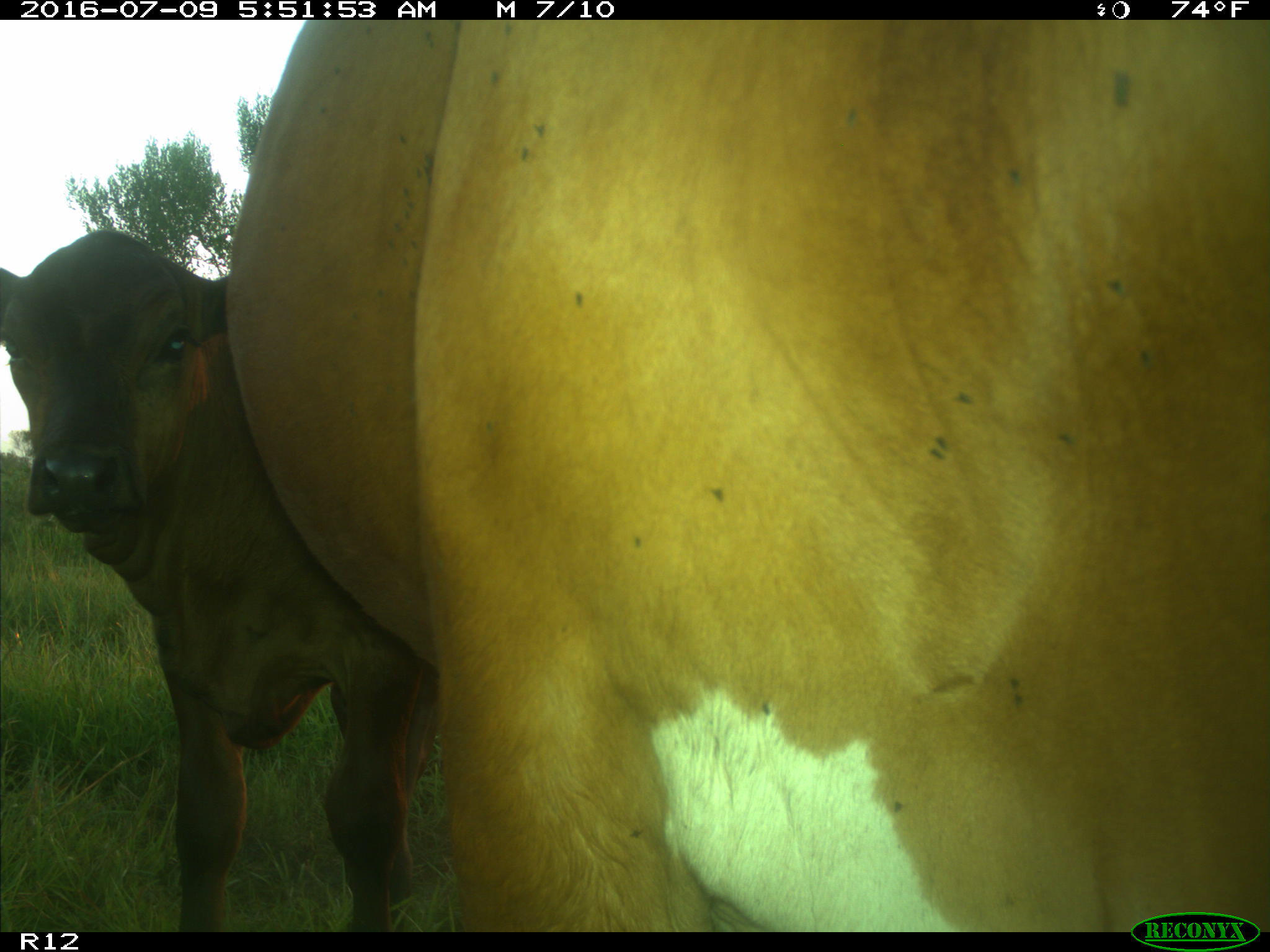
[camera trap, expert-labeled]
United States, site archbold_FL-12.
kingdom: Animalia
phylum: Chordata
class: Mammalia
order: Artiodactyla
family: Bovidae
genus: Bos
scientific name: Bos taurus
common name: domestic cow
Bos taurus (domestic cow).